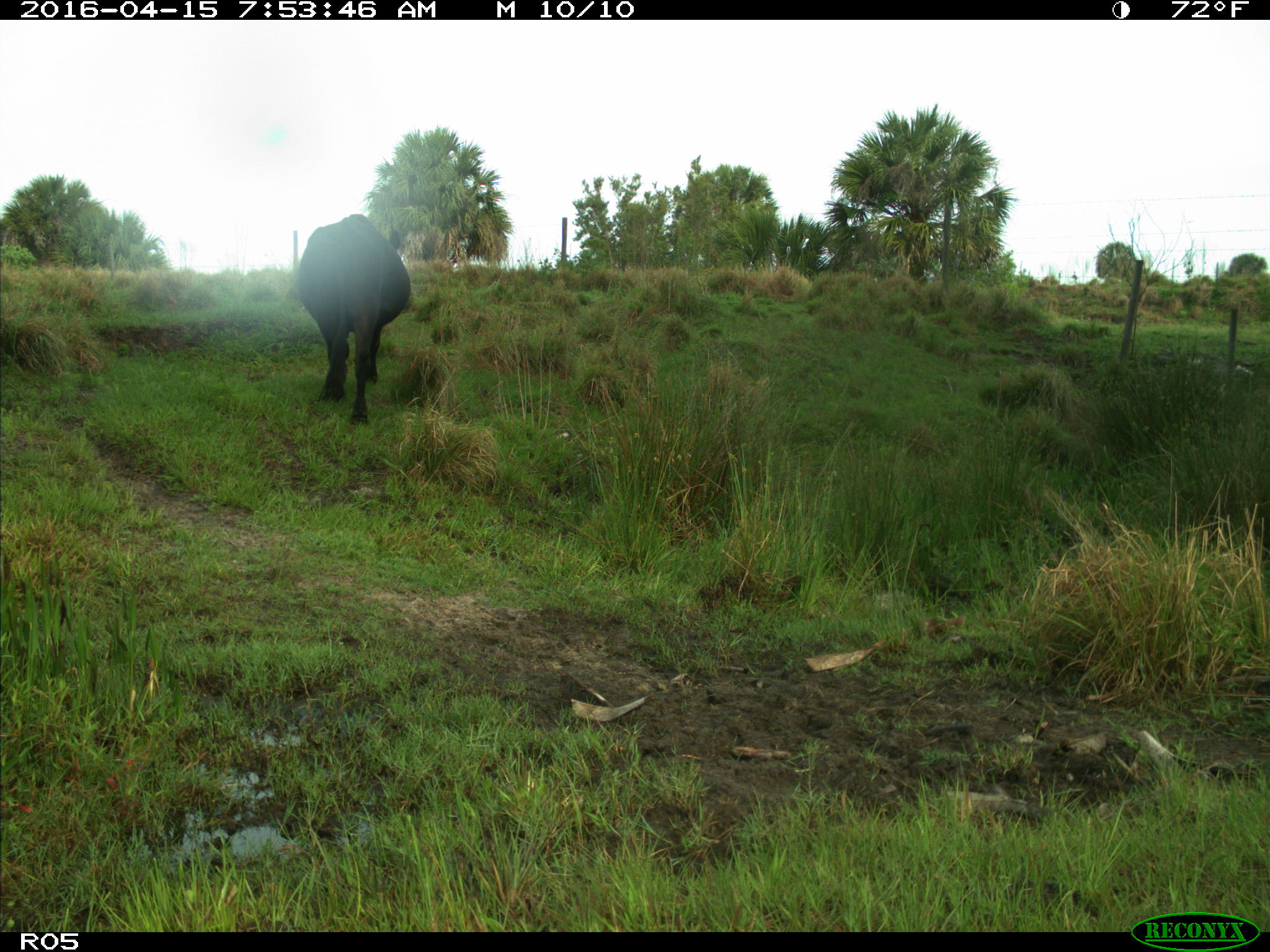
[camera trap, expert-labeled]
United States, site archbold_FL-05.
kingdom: Animalia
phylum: Chordata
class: Mammalia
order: Artiodactyla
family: Bovidae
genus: Bos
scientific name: Bos taurus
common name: domestic cow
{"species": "Bos taurus (domestic cow)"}